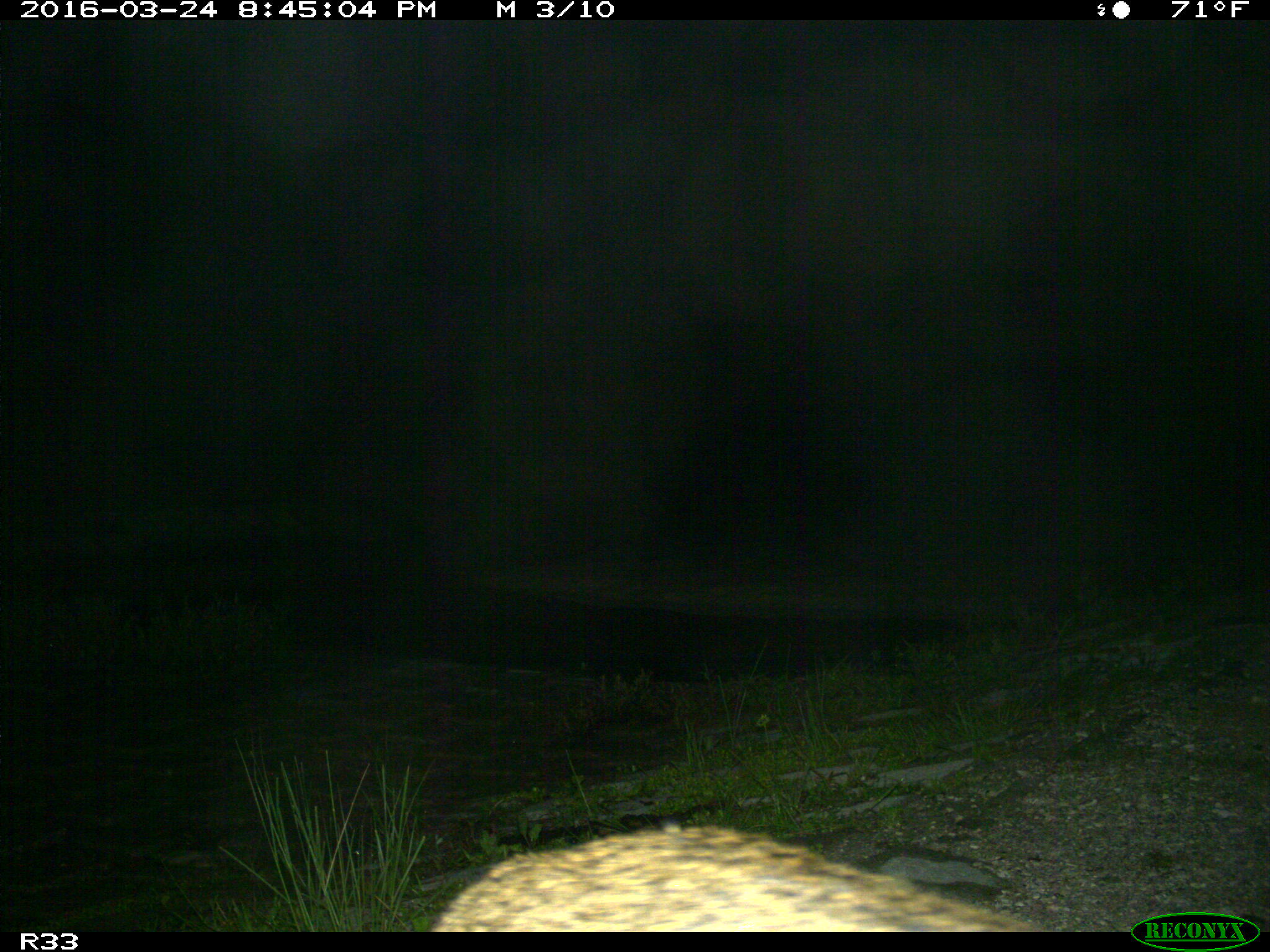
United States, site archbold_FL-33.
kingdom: Animalia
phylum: Chordata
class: Mammalia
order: Carnivora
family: Felidae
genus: Lynx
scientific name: Lynx rufus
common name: bobcat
Lynx rufus (bobcat).